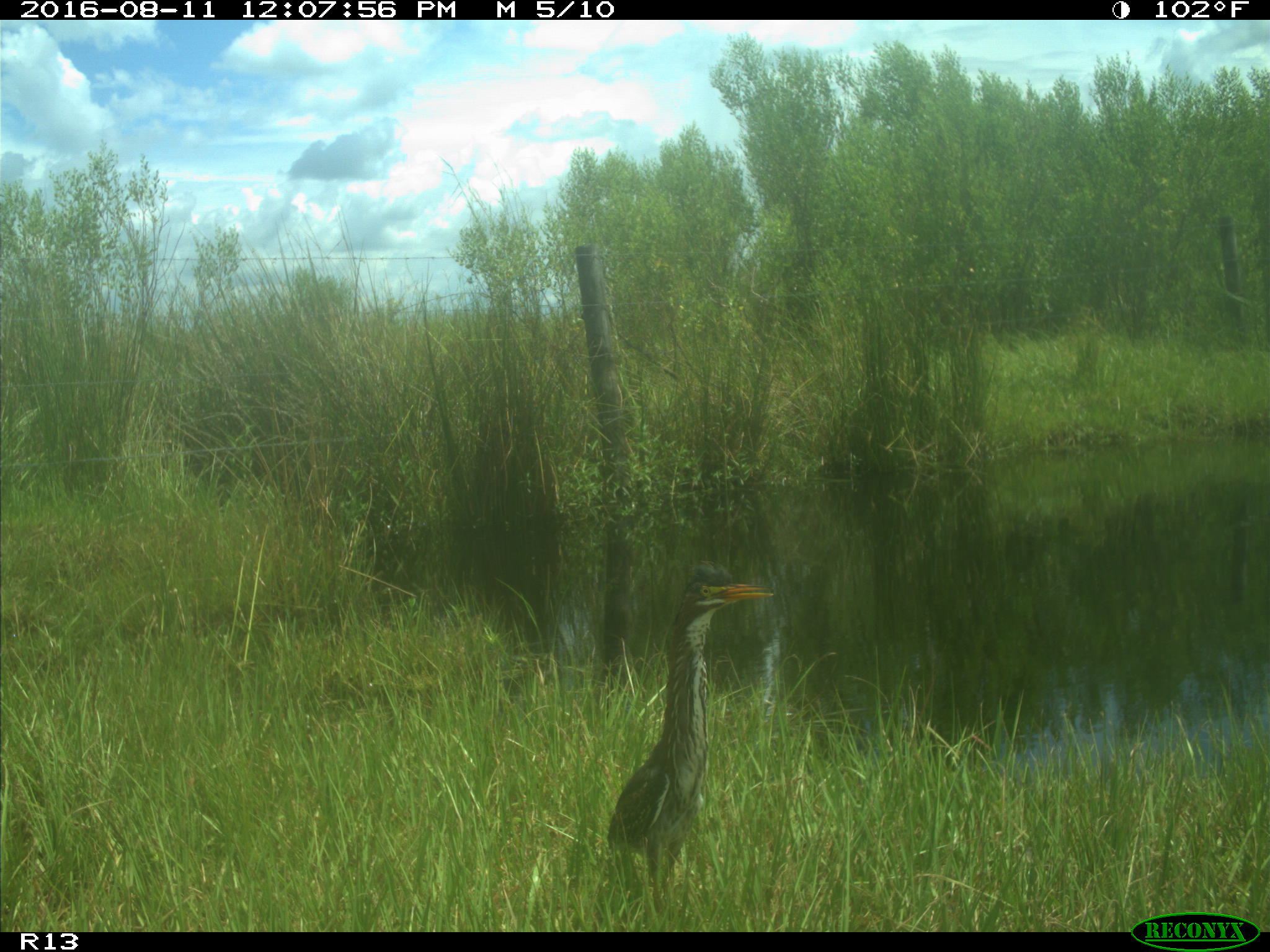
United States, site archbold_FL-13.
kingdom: Animalia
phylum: Chordata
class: Aves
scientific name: Aves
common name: birds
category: unidentified bird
Unidentified bird (birds) (Aves).